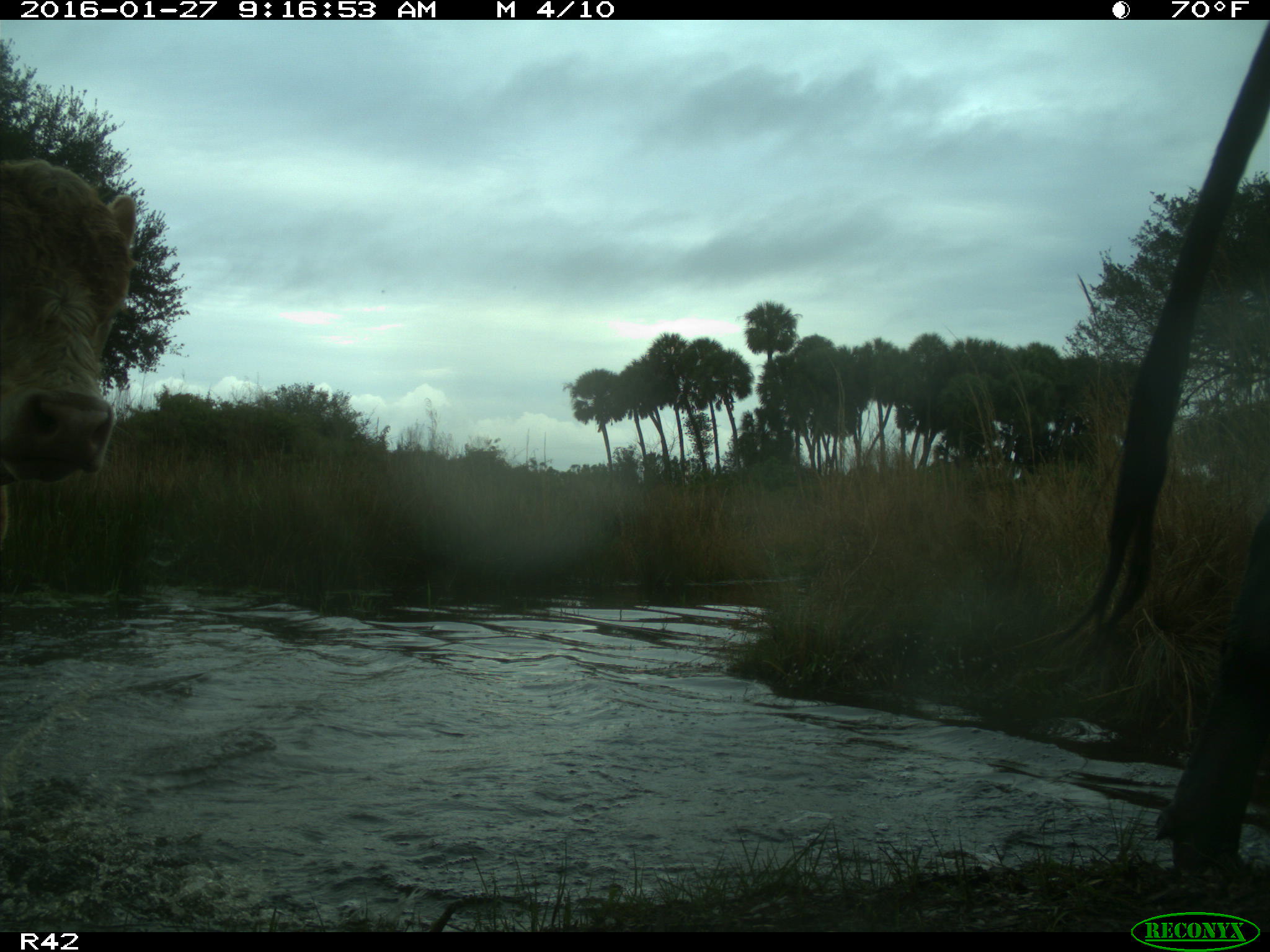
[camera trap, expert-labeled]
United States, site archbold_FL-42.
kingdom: Animalia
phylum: Chordata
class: Mammalia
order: Artiodactyla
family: Bovidae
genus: Bos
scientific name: Bos taurus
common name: domestic cow